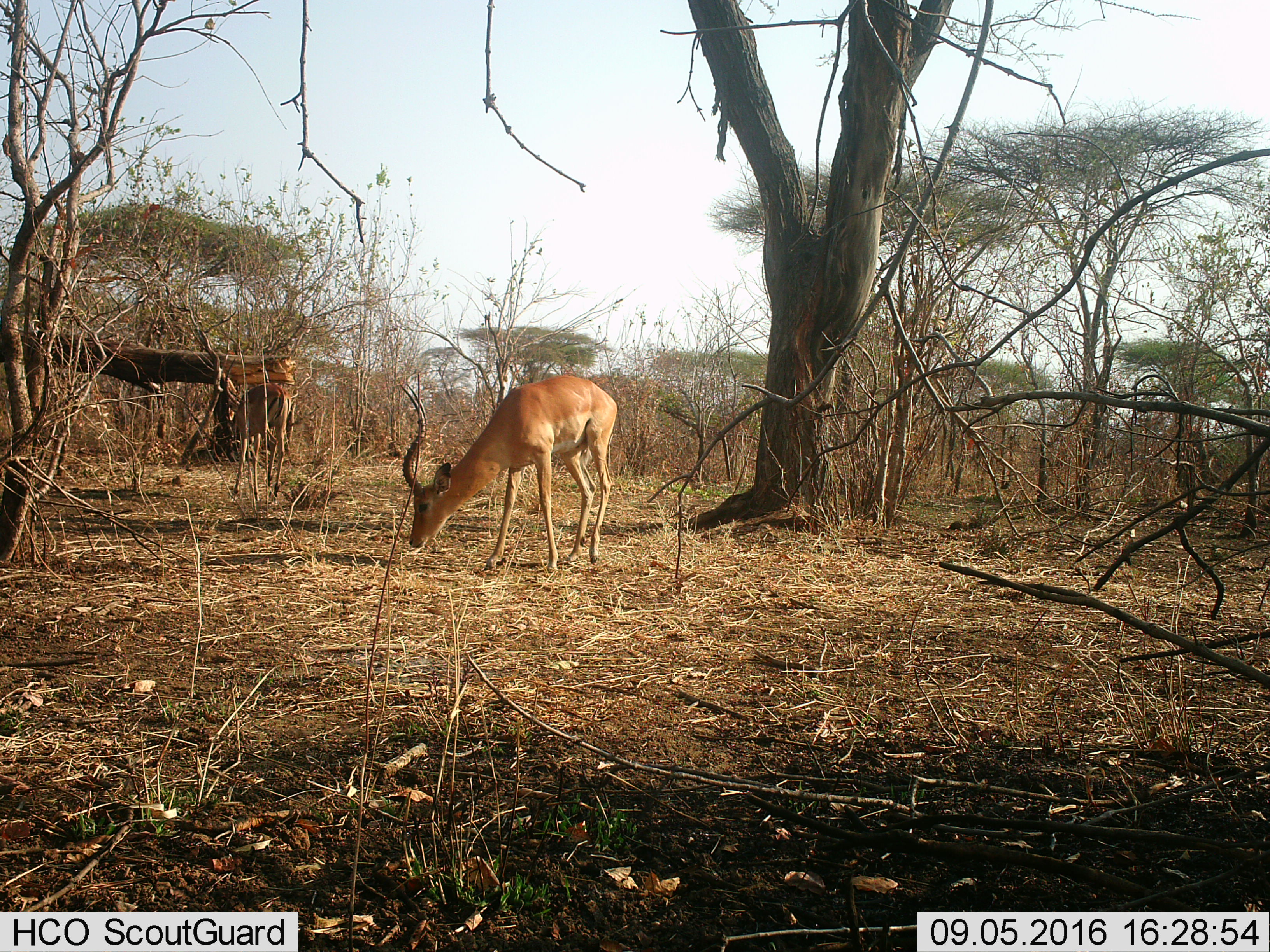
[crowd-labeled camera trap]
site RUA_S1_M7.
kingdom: Animalia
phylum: Chordata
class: Mammalia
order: Artiodactyla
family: Bovidae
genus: Aepyceros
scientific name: Aepyceros melampus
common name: impala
Impala (Aepyceros melampus), count 2. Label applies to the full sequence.